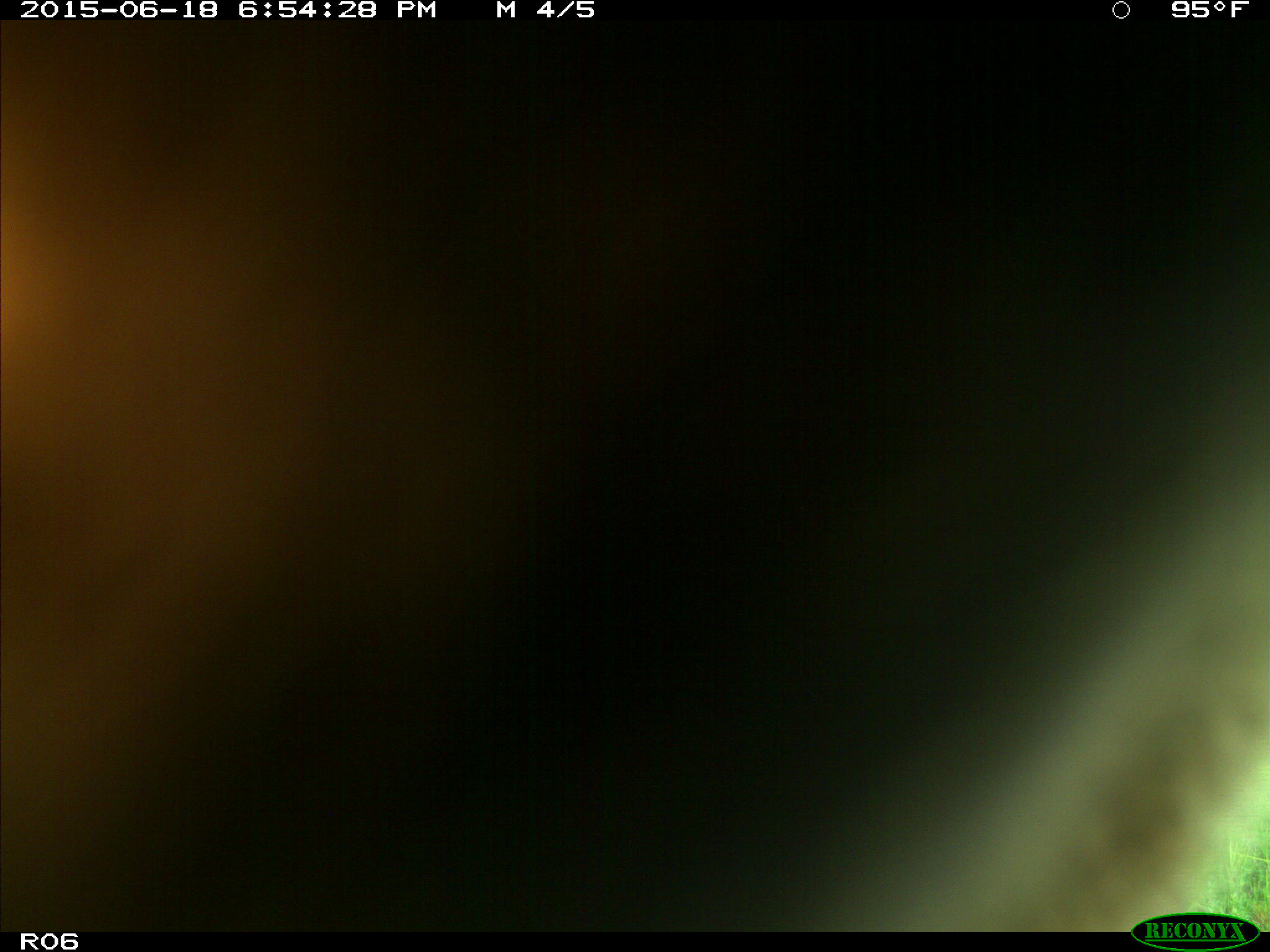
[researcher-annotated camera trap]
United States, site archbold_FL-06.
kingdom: Animalia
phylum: Chordata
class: Mammalia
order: Artiodactyla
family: Bovidae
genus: Bos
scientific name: Bos taurus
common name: domestic cow